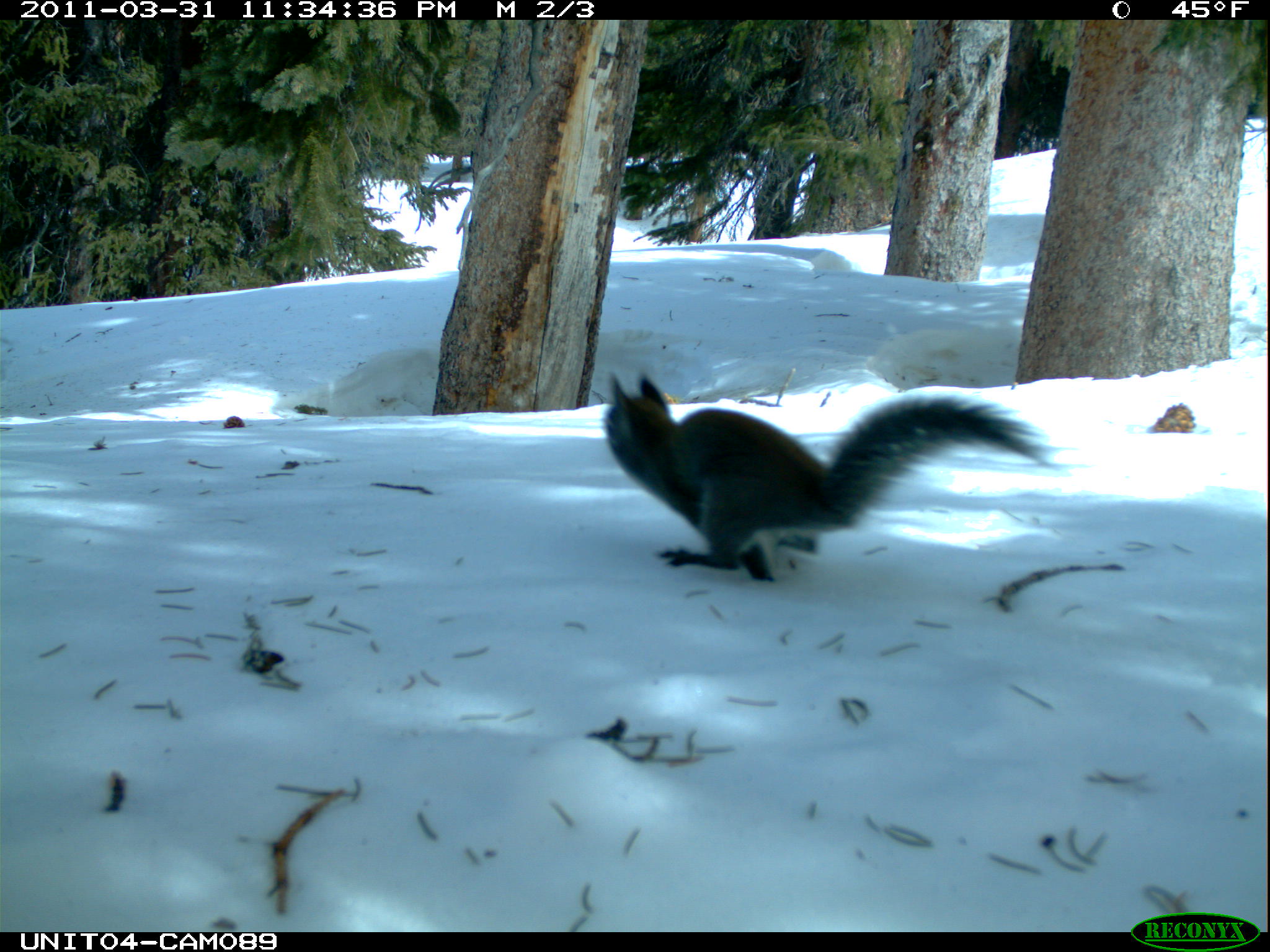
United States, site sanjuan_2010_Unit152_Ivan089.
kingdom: Animalia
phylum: Chordata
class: Mammalia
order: Rodentia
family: Sciuridae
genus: Tamiasciurus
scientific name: Tamiasciurus hudsonicus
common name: american red squirrel